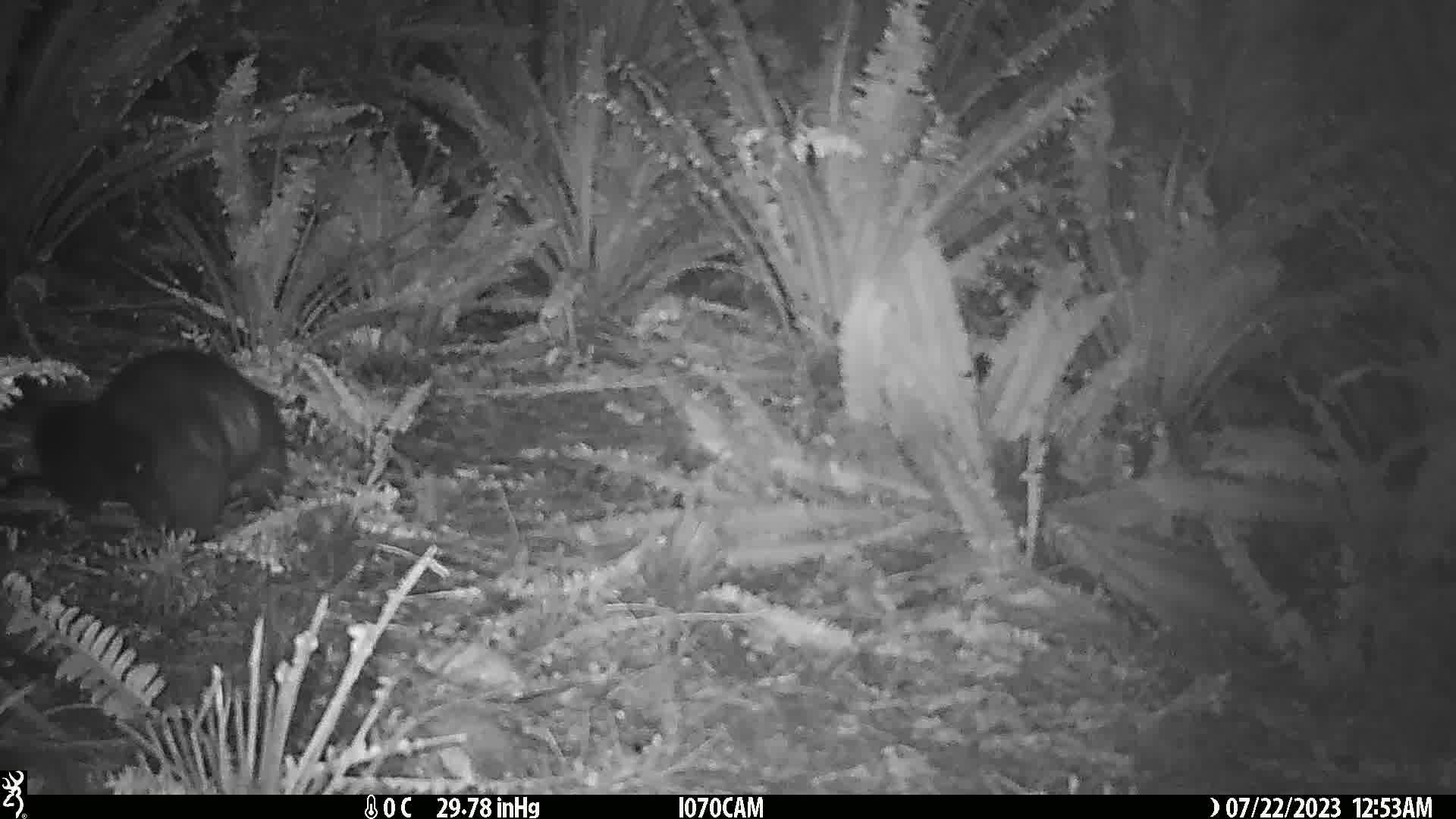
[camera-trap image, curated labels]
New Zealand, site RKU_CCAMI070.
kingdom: Animalia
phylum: Chordata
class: Mammalia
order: Diprotodontia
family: Phalangeridae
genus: Trichosurus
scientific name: Trichosurus vulpecula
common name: common brushtail possum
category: possum